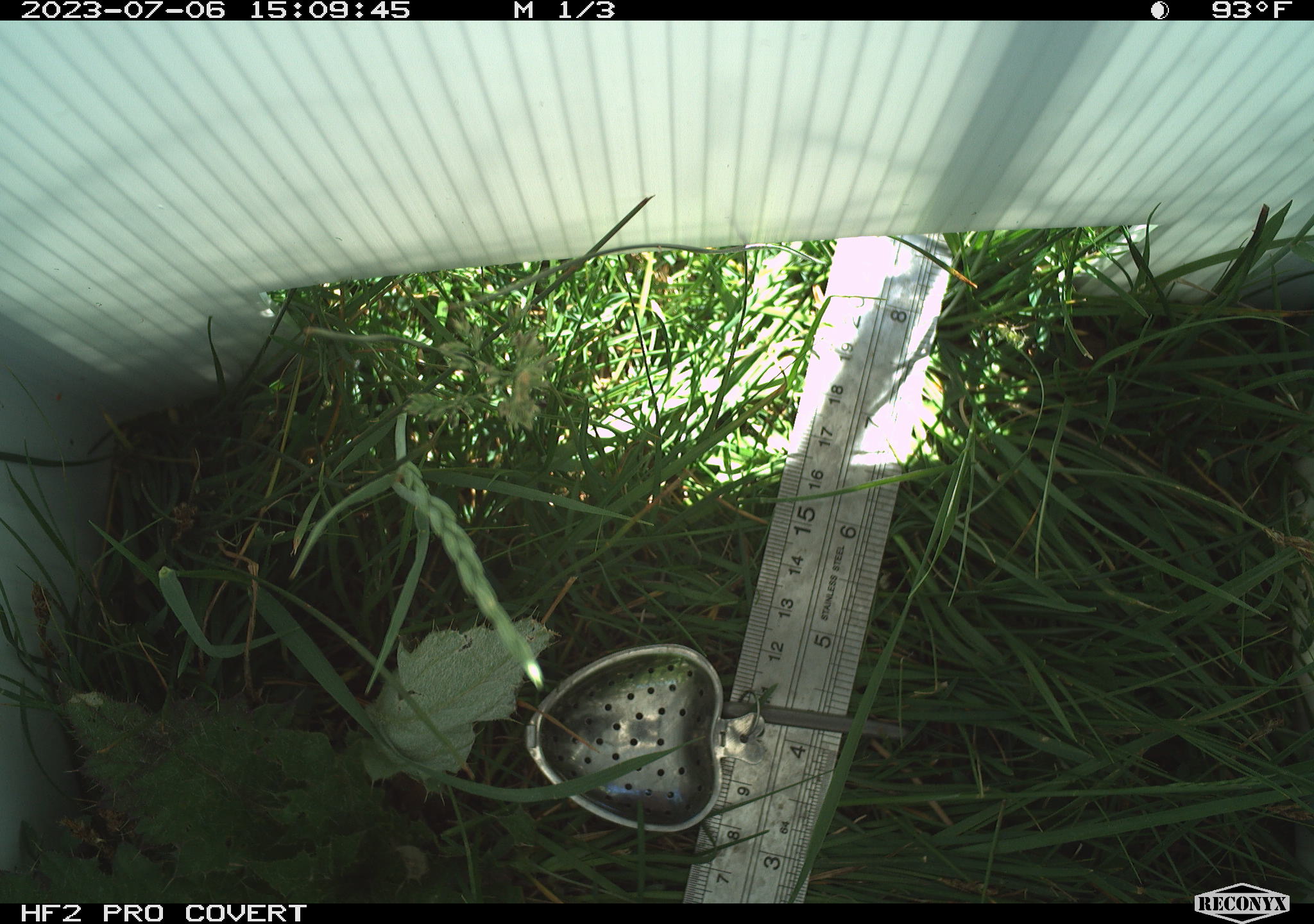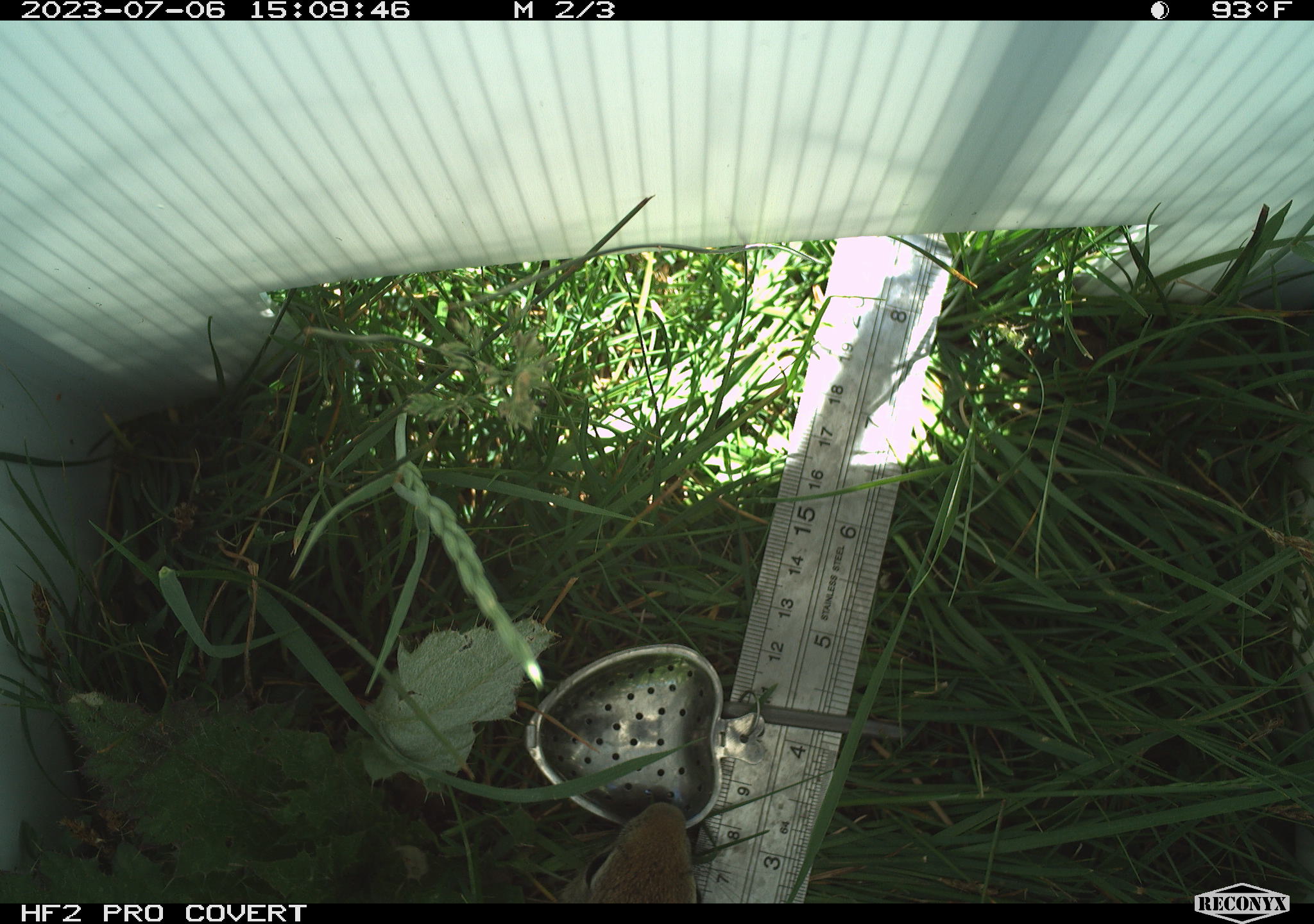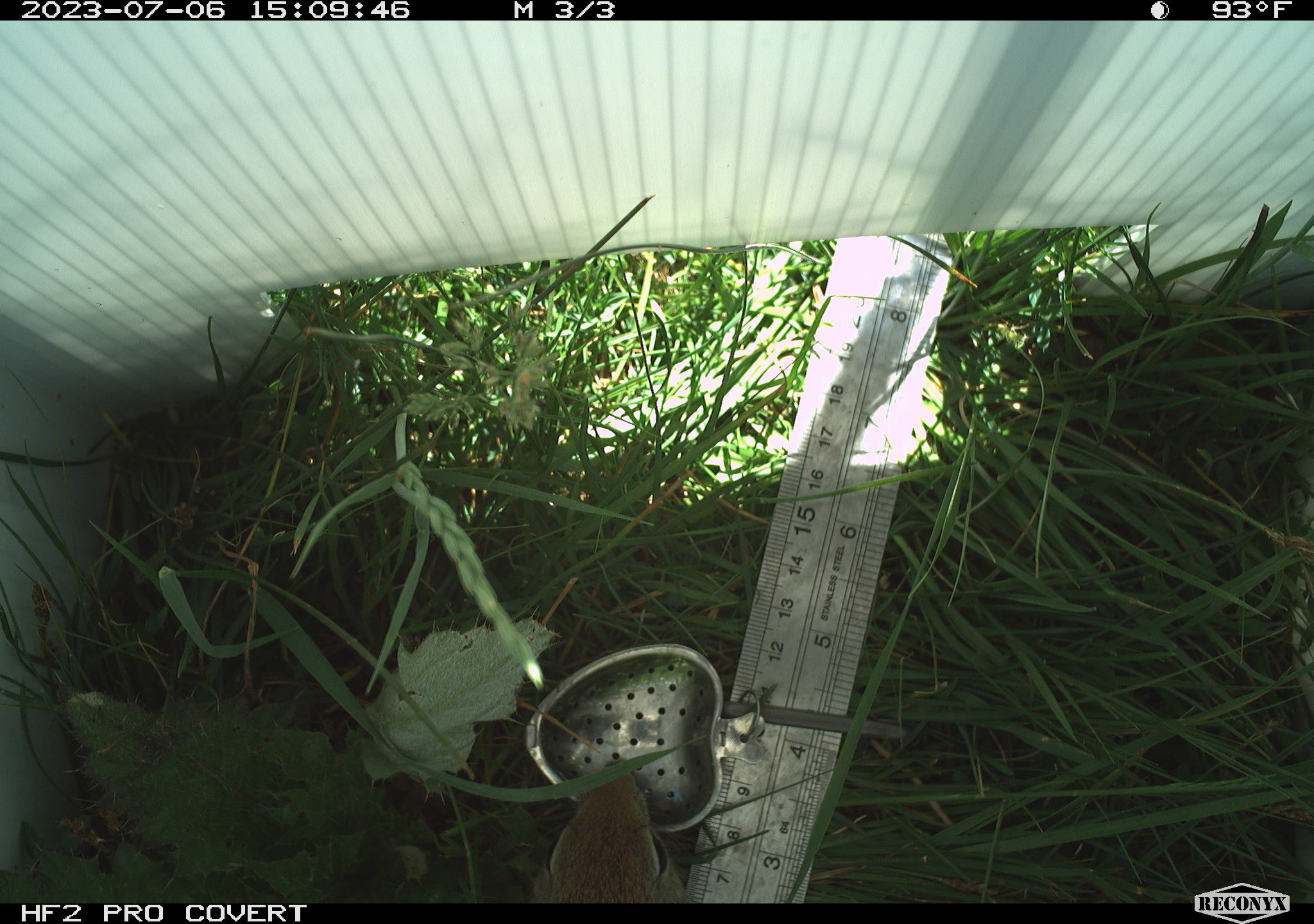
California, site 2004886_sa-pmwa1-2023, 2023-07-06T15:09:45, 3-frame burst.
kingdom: Animalia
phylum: Chordata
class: Mammalia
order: Rodentia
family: Sciuridae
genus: Urocitellus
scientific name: Urocitellus beldingi beldingi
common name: belding's ground squirrel